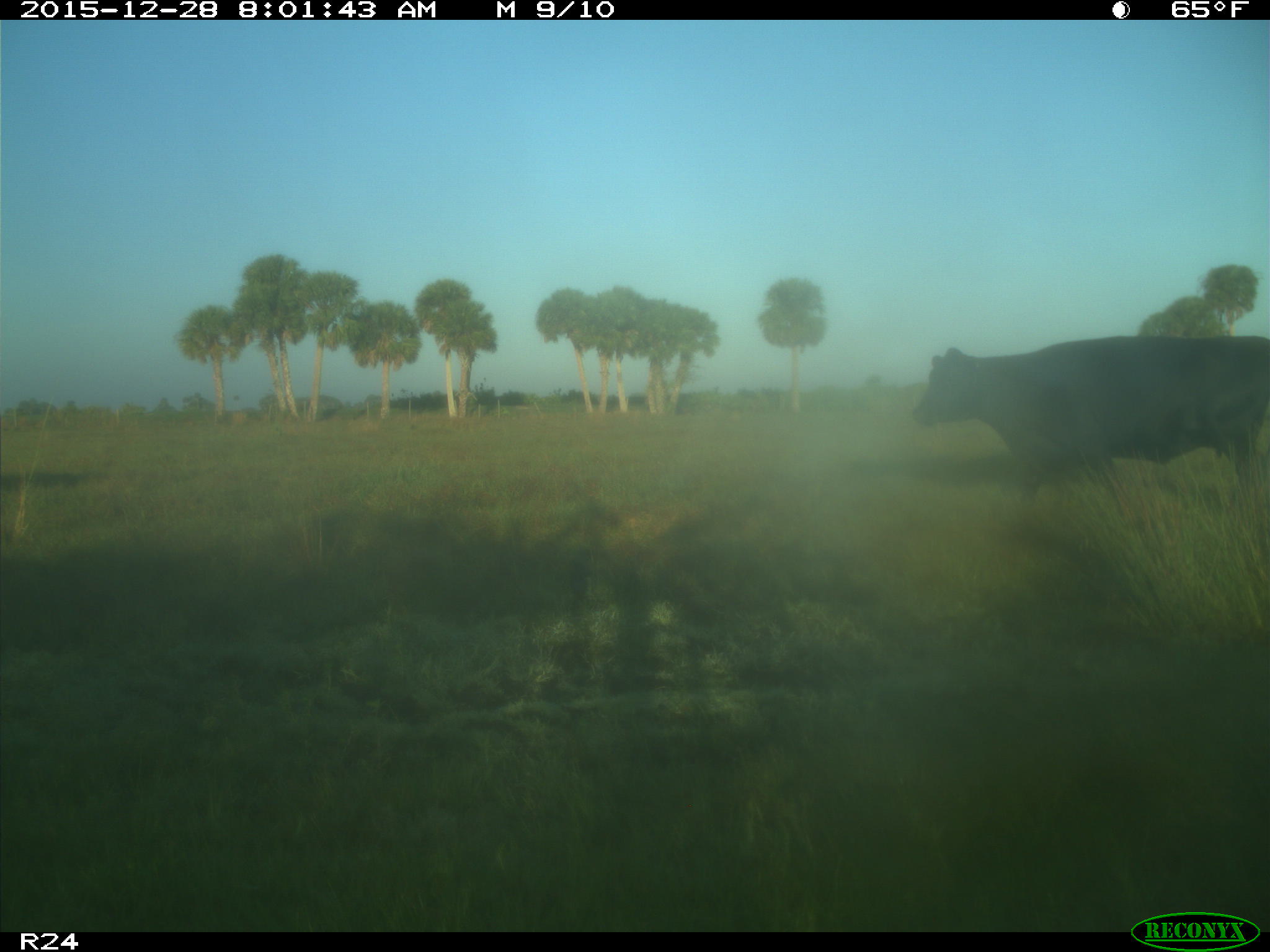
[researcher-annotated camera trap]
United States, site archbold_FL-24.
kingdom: Animalia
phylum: Chordata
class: Mammalia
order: Artiodactyla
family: Bovidae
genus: Bos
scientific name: Bos taurus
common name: domestic cow